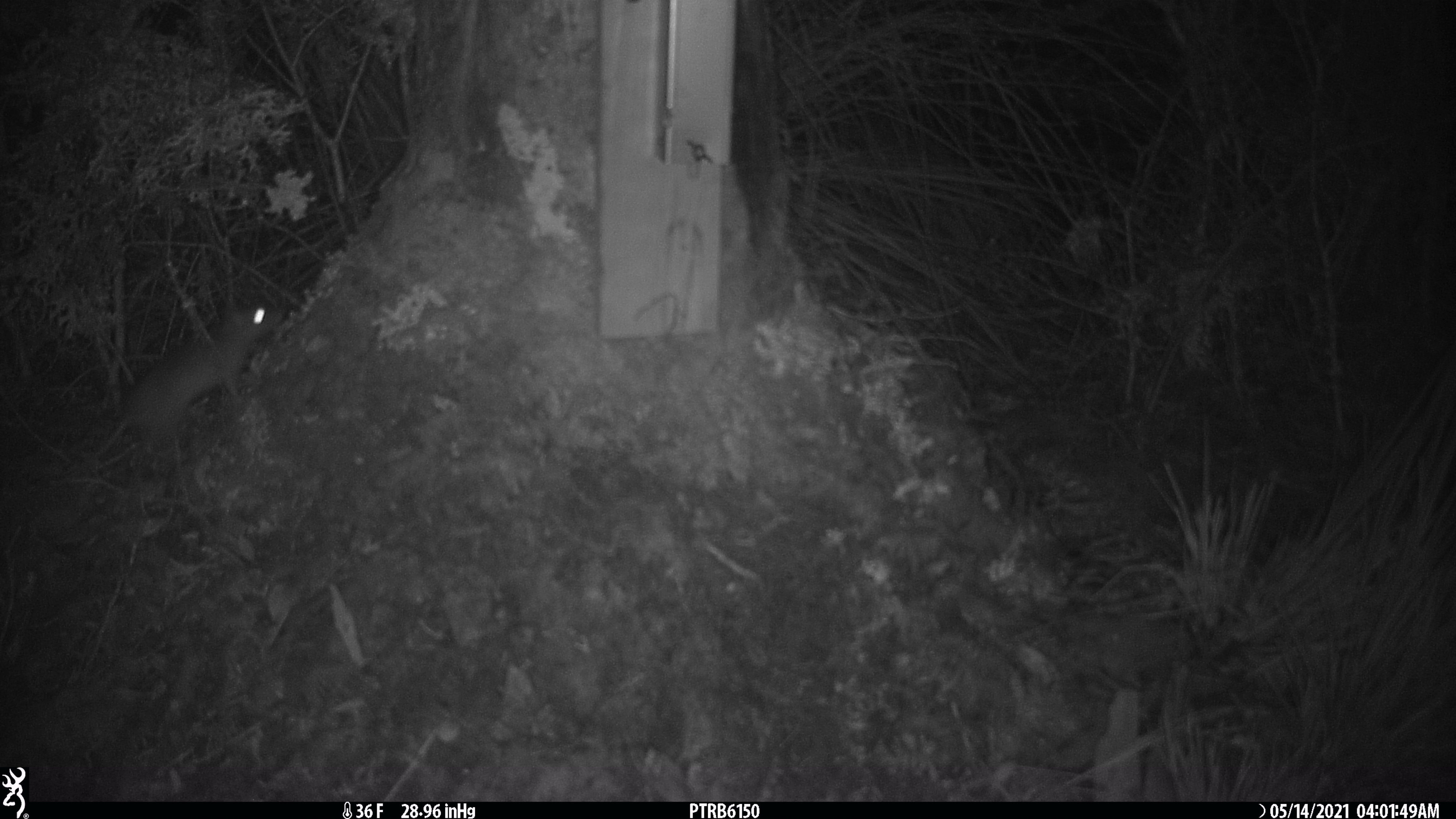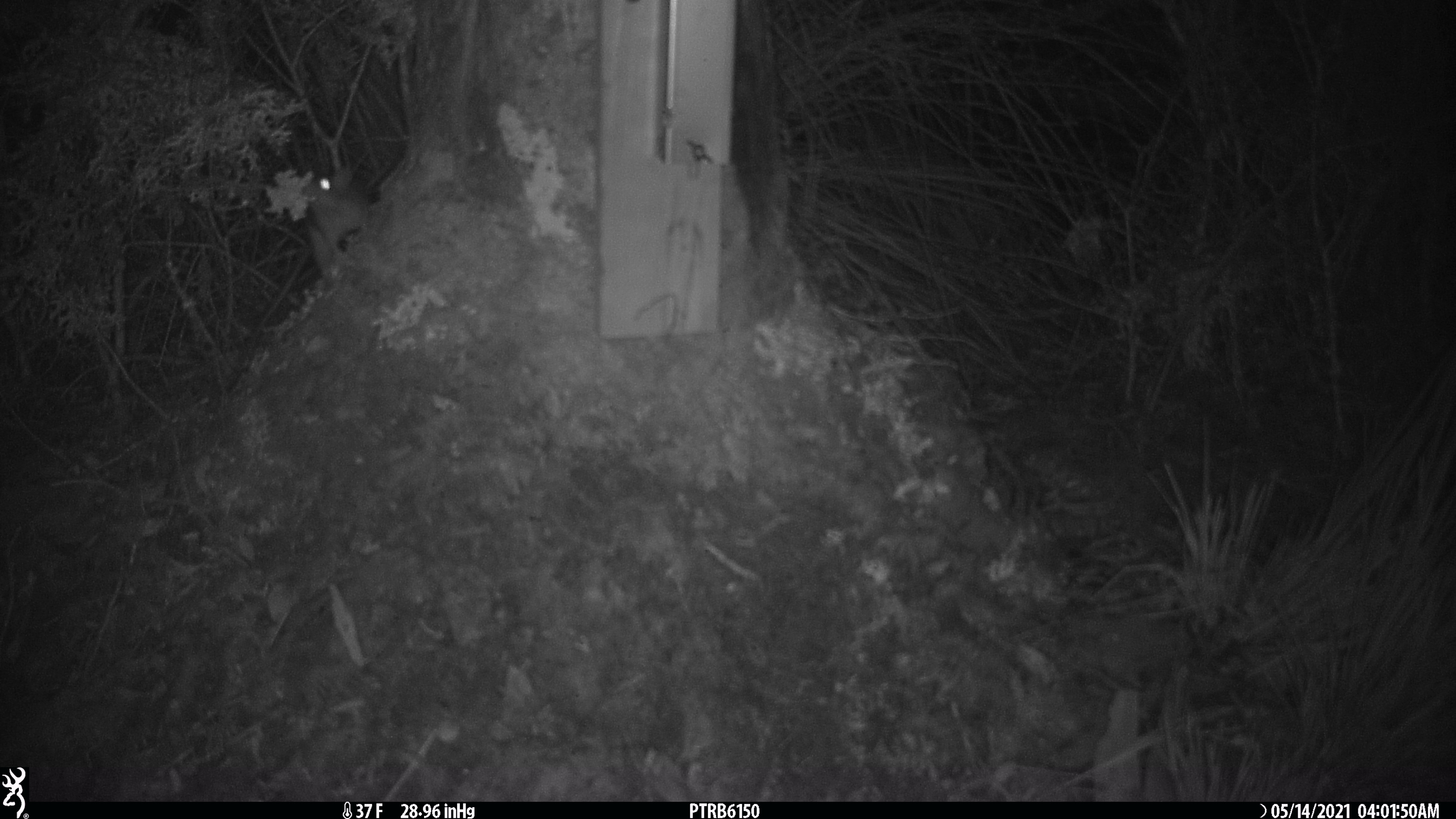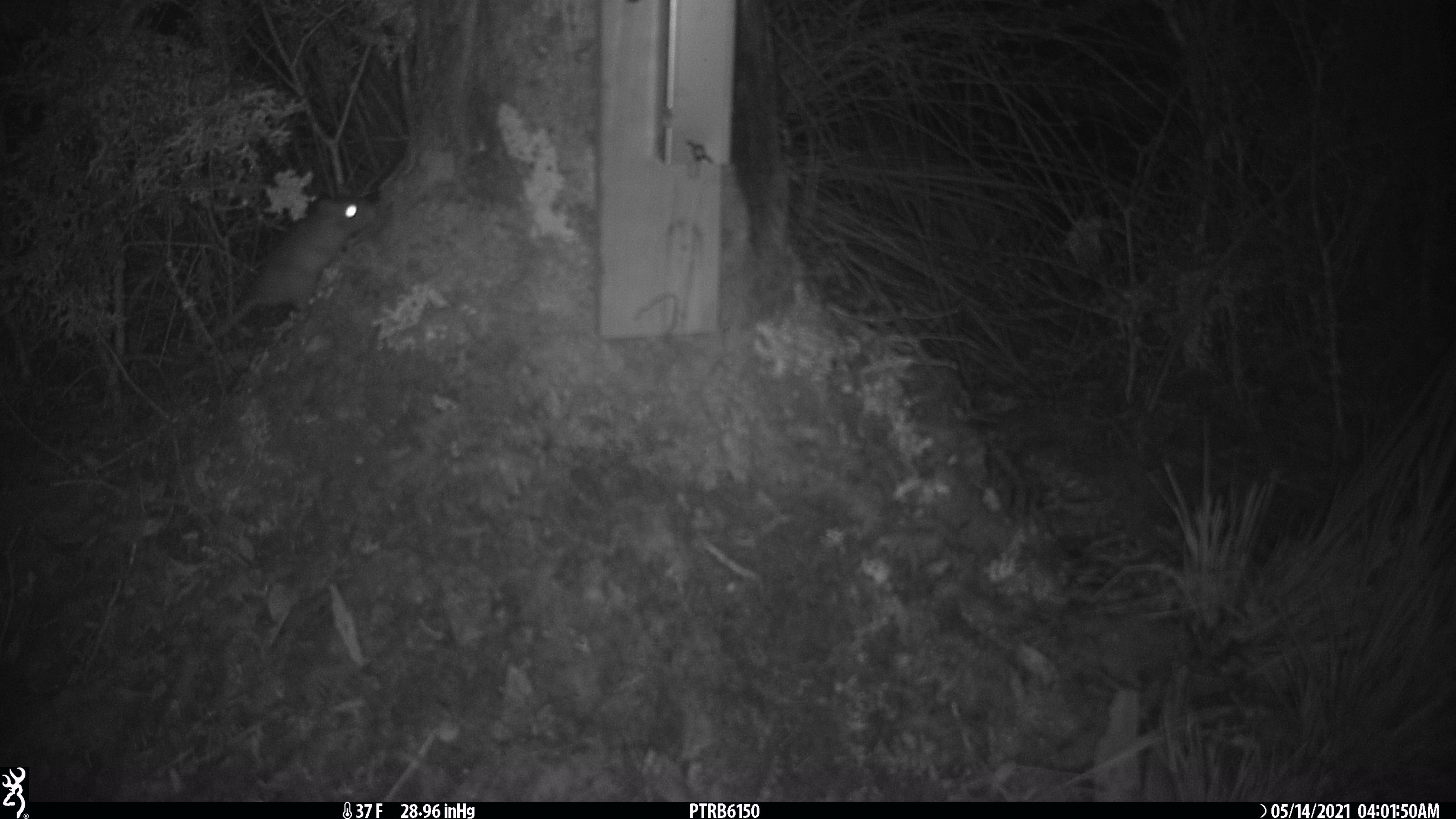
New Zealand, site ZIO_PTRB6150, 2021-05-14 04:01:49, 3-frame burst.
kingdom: Animalia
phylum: Chordata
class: Mammalia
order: Rodentia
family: Muridae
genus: Rattus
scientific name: Rattus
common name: rat